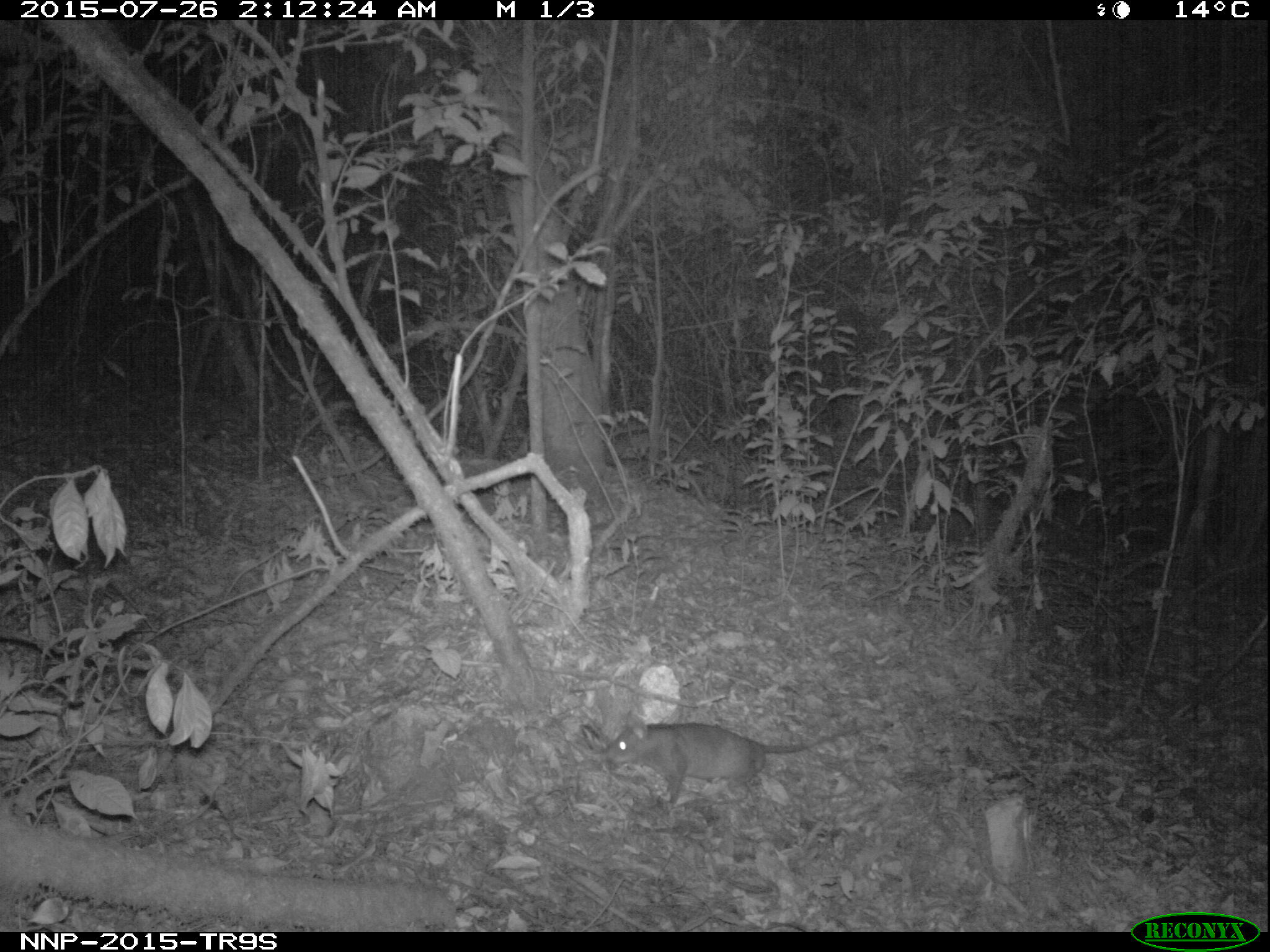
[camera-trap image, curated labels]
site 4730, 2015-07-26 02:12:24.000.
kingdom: Animalia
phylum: Chordata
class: Mammalia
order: Rodentia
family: Nesomyidae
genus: Cricetomys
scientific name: Cricetomys gambianus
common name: african giant pouched rat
Cricetomys gambianus (african giant pouched rat), count 1.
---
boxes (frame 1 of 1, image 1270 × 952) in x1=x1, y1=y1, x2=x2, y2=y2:
cricetomys gambianus: x1=602, y1=712, x2=873, y2=808